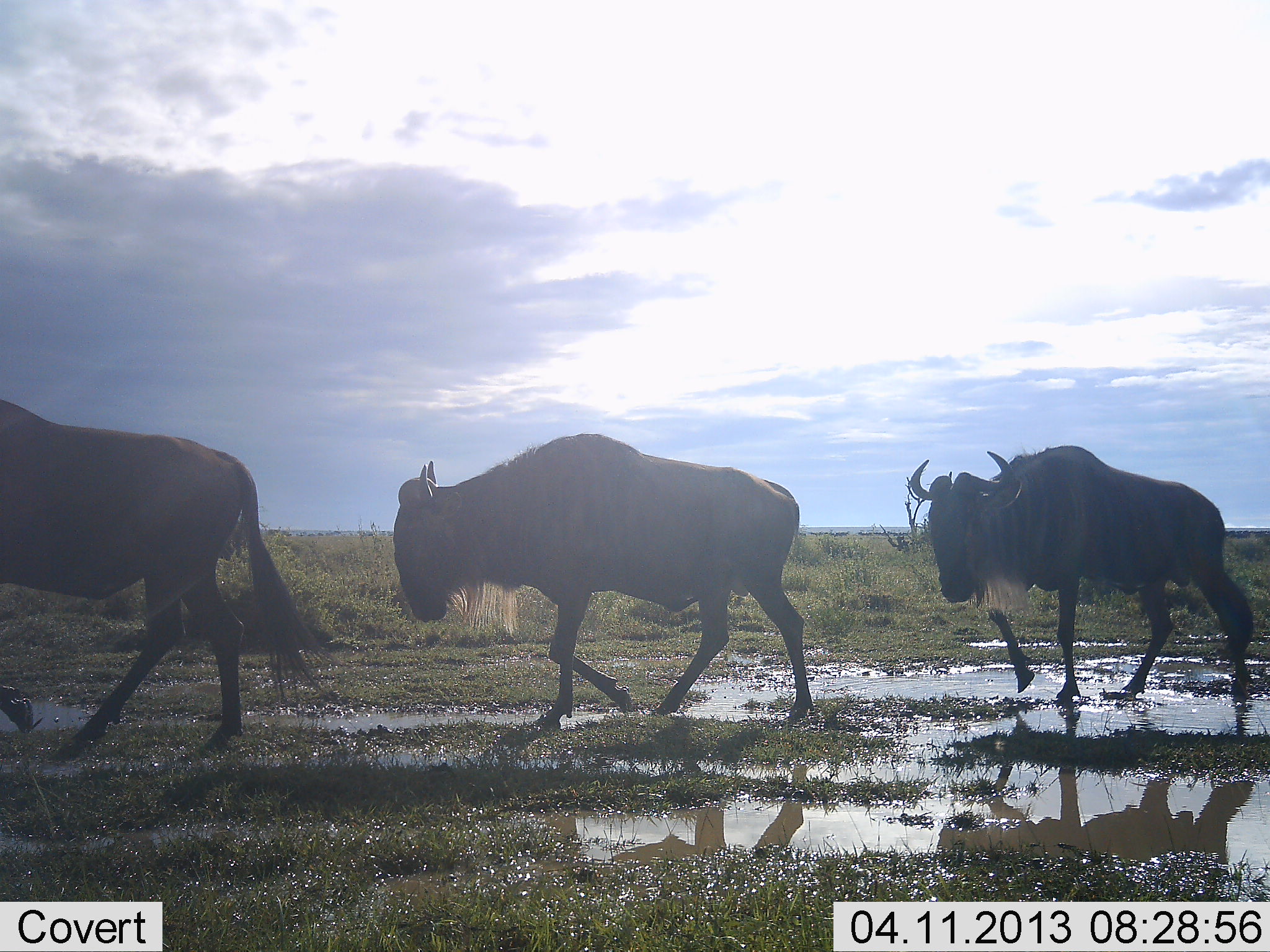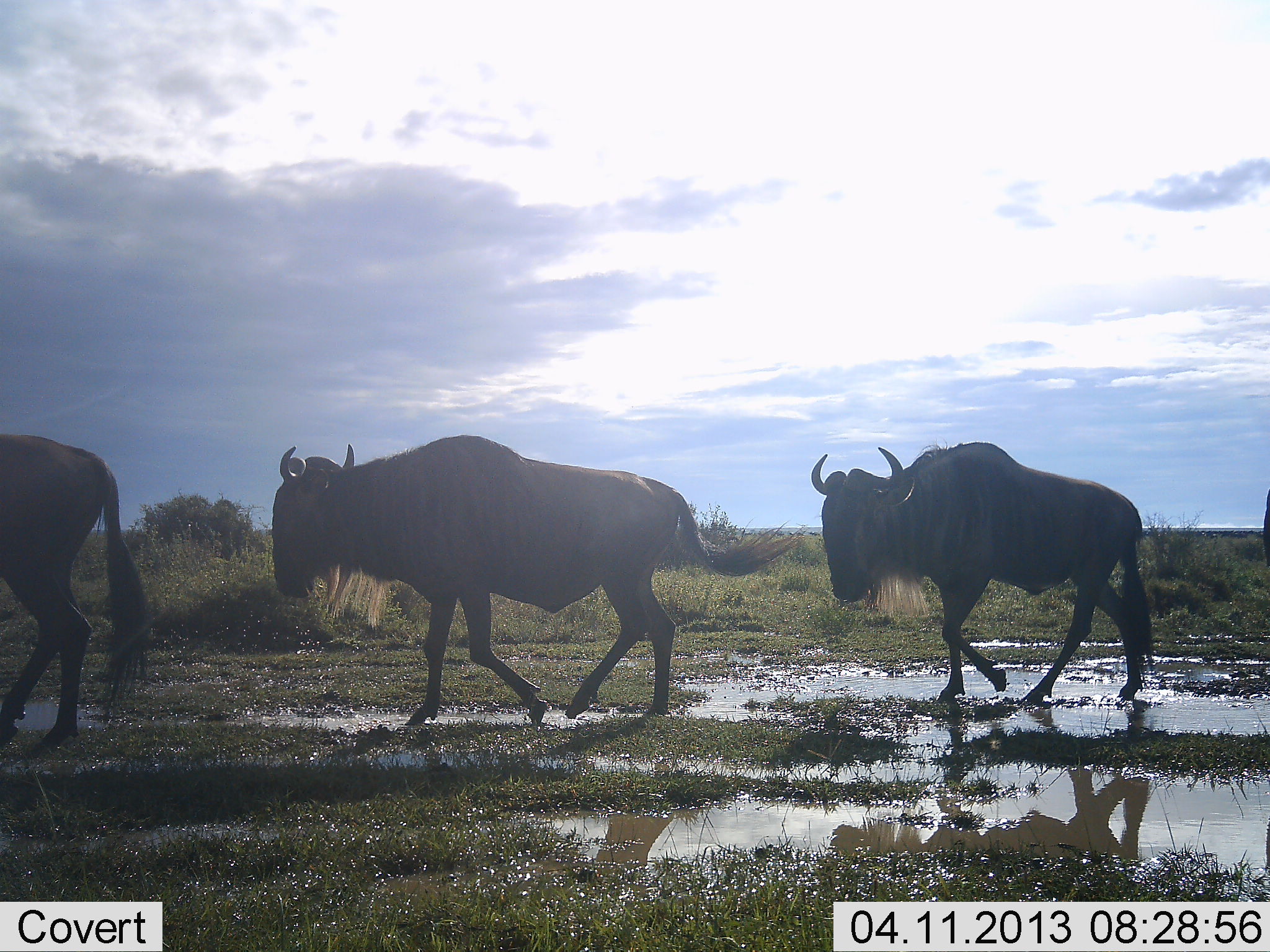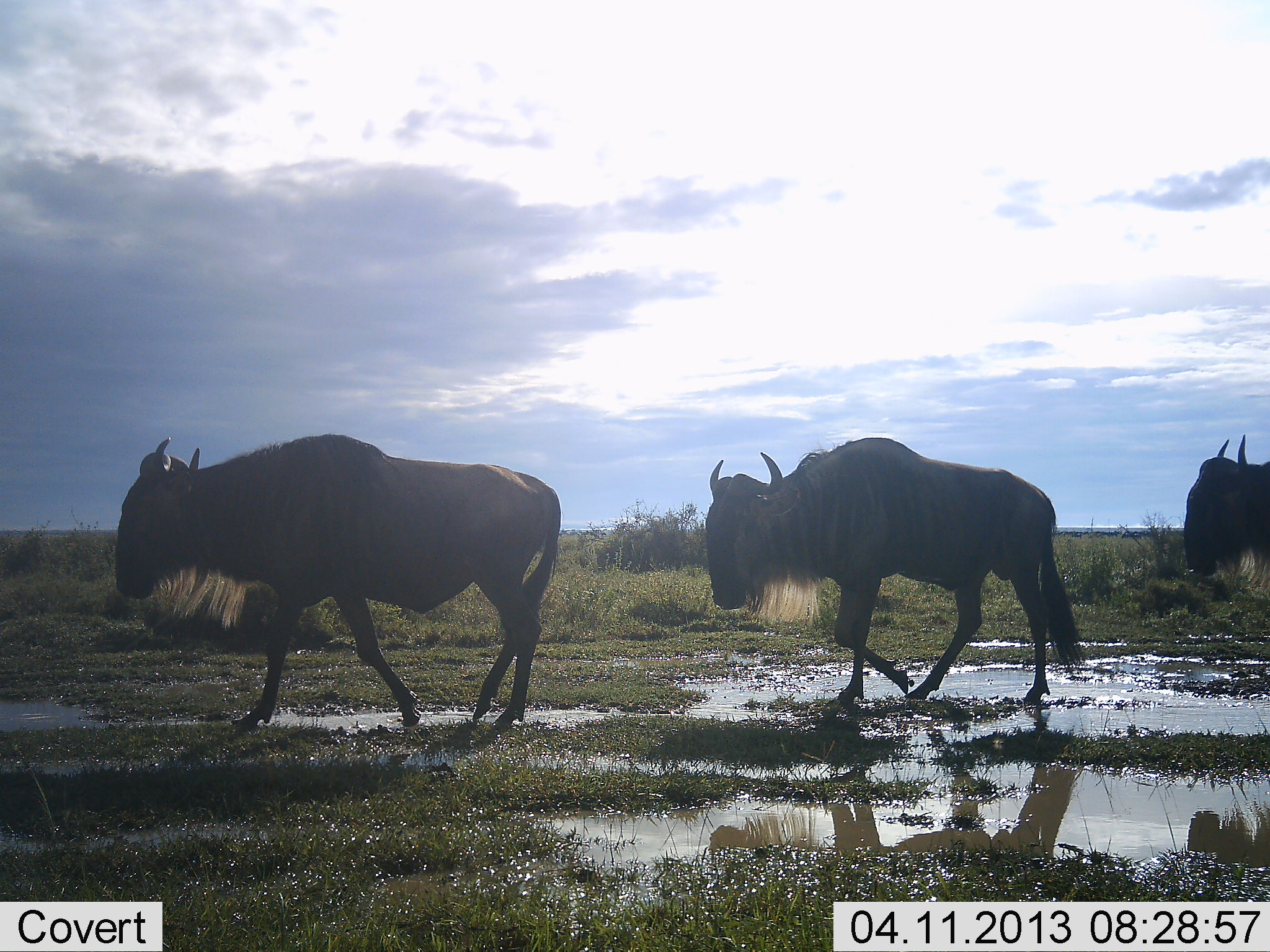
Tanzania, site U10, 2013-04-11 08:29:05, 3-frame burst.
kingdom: Animalia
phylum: Chordata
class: Mammalia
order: Artiodactyla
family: Bovidae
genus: Connochaetes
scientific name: Connochaetes taurinus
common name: blue wildebeest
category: wildebeest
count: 4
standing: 8%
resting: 0%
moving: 97%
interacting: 0%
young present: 0%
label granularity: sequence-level